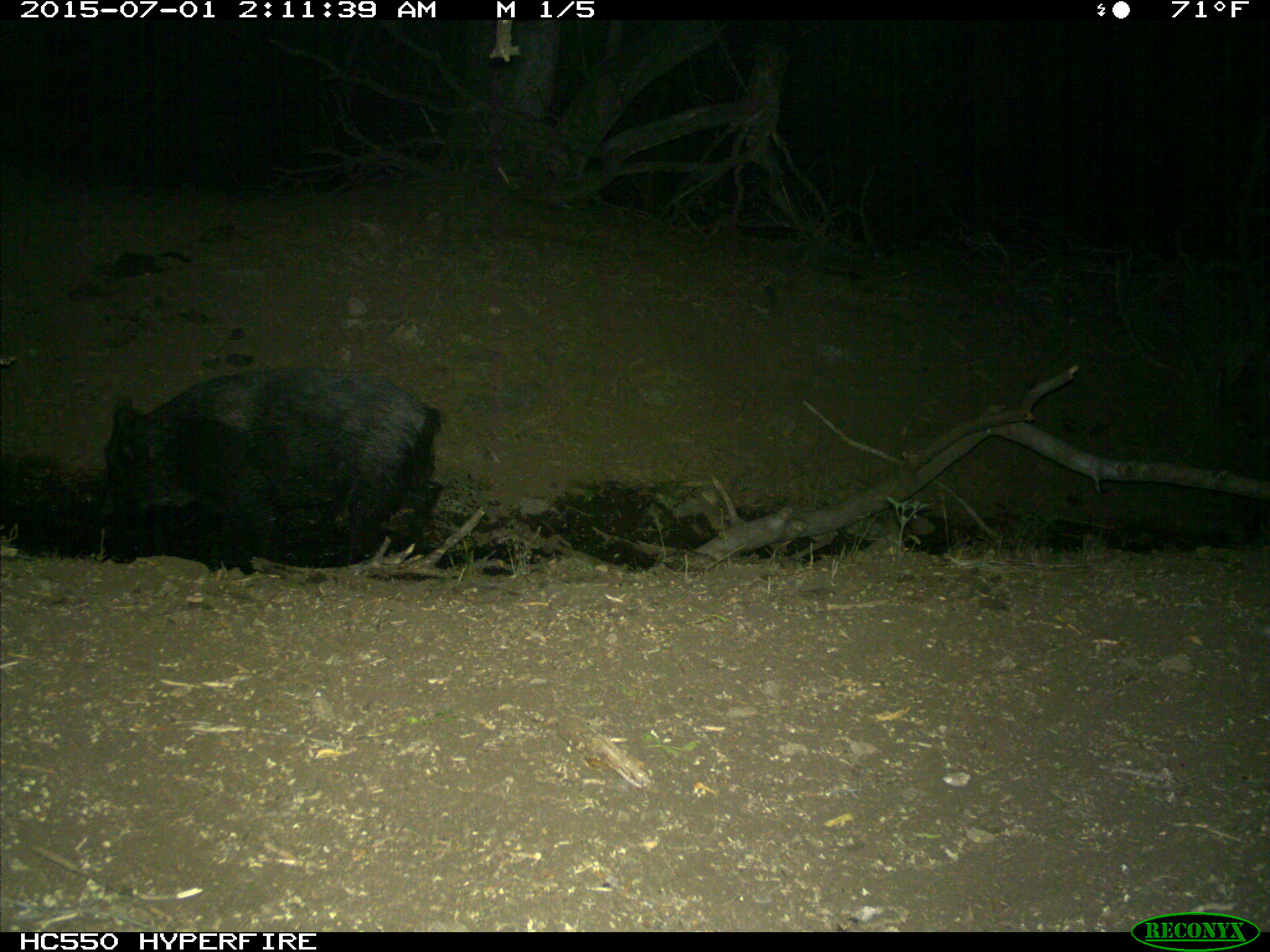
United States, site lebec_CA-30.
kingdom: Animalia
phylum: Chordata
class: Mammalia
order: Artiodactyla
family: Suidae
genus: Sus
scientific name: Sus scrofa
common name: wild boar